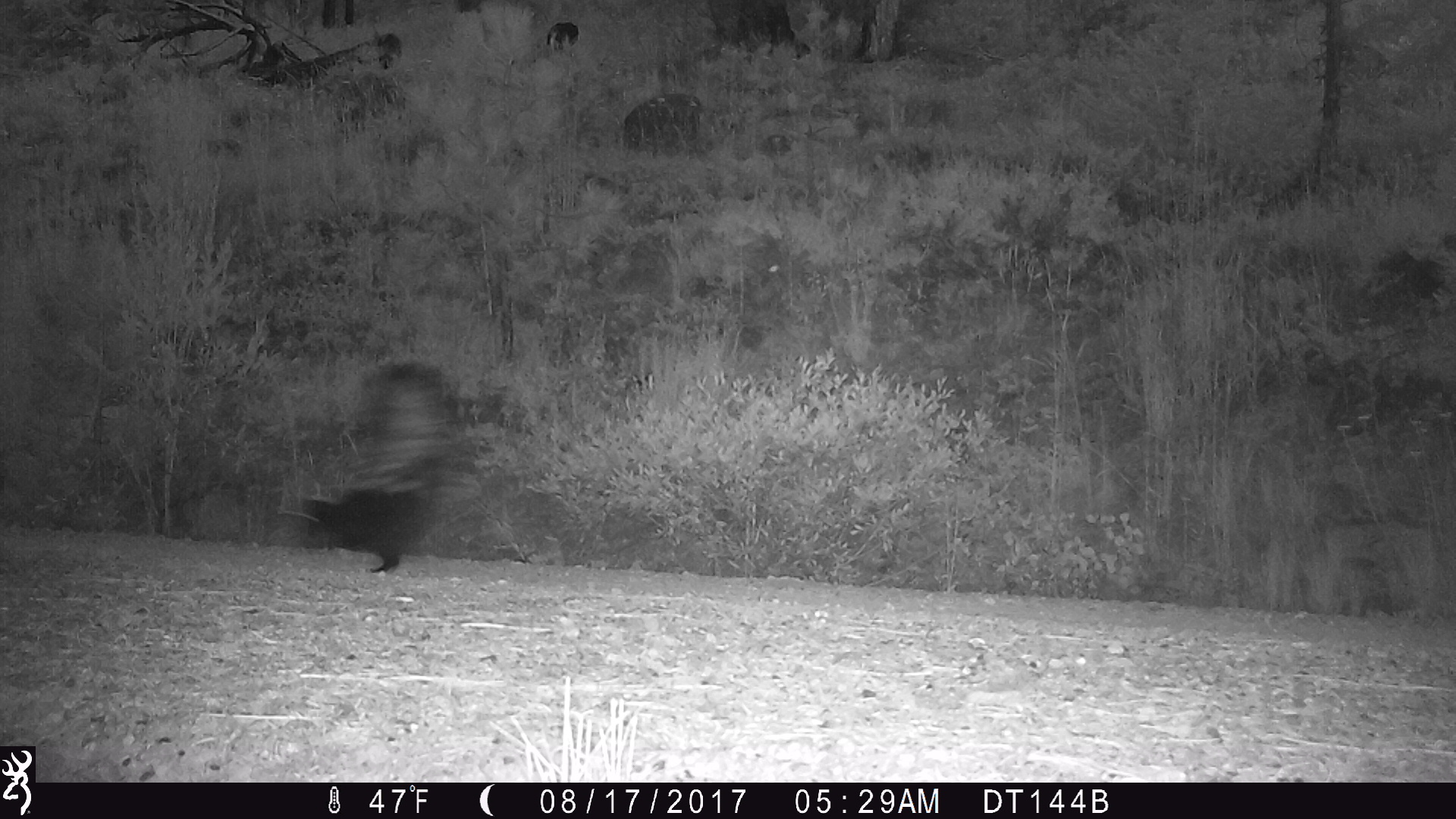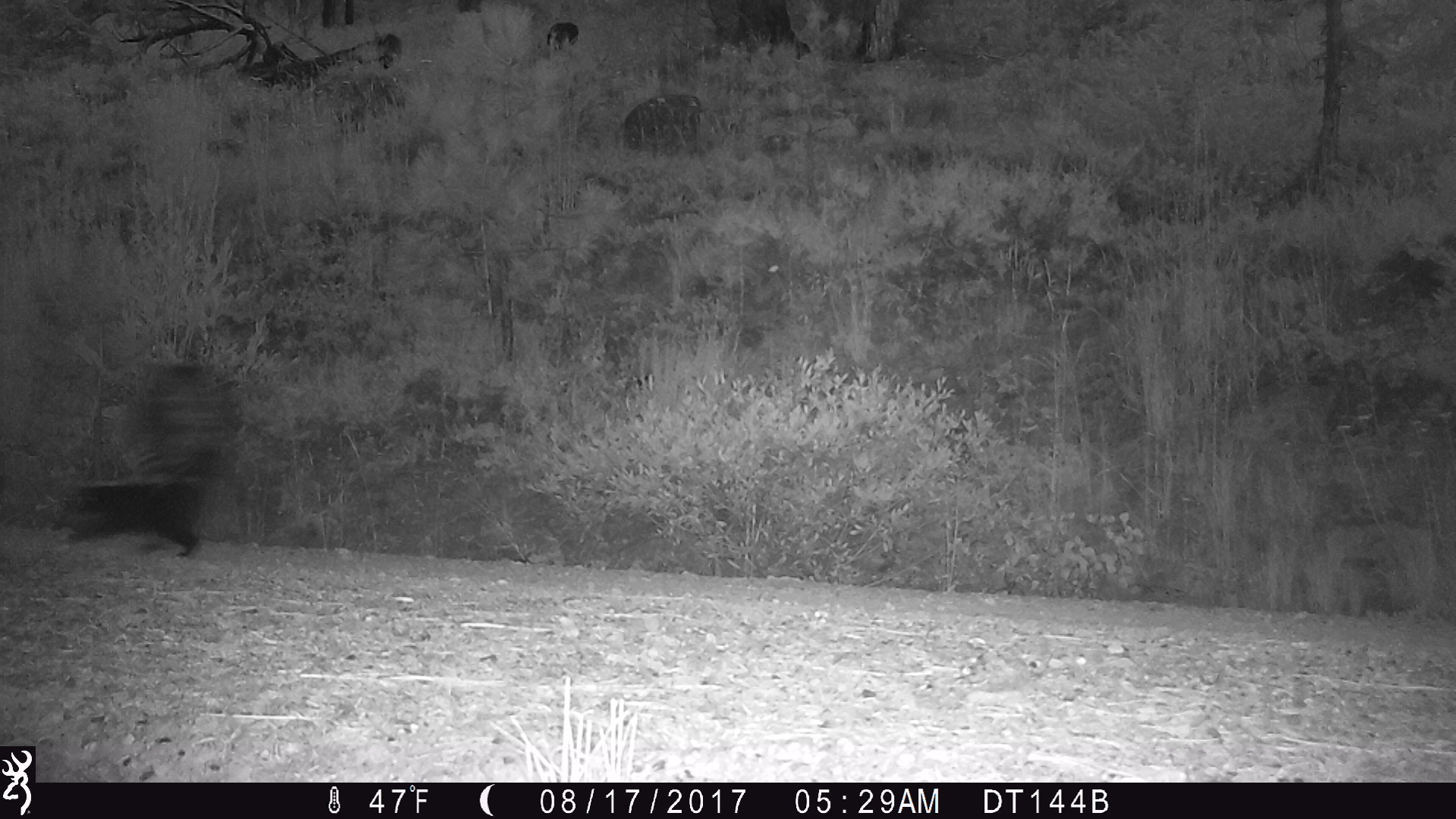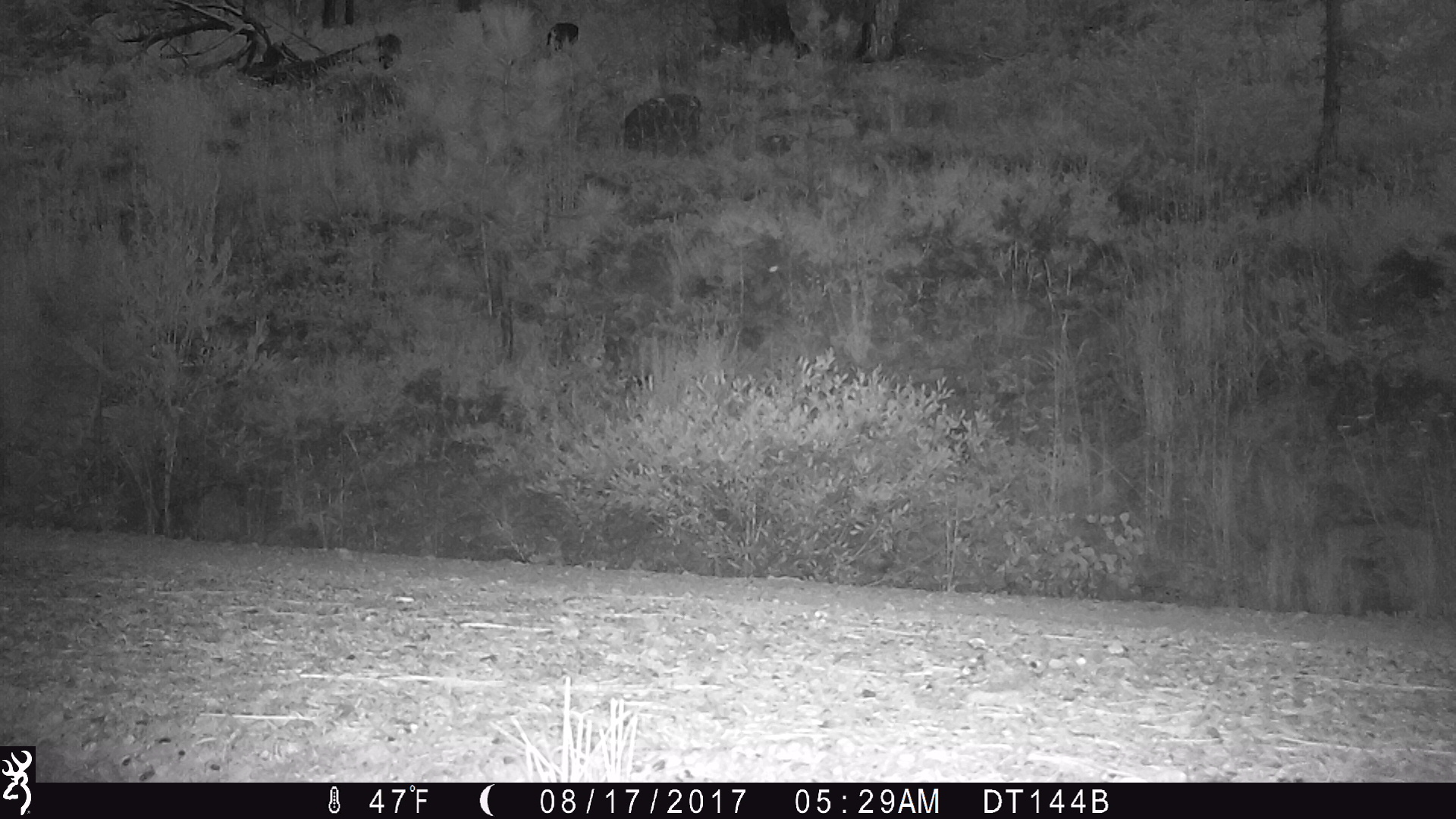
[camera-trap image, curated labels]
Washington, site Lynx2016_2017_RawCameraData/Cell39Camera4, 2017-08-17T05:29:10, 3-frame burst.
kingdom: Animalia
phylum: Chordata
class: Mammalia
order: Carnivora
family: Mephitidae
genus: Mephitis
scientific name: Mephitis mephitis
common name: striped skunk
Mephitis mephitis (striped skunk). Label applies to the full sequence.